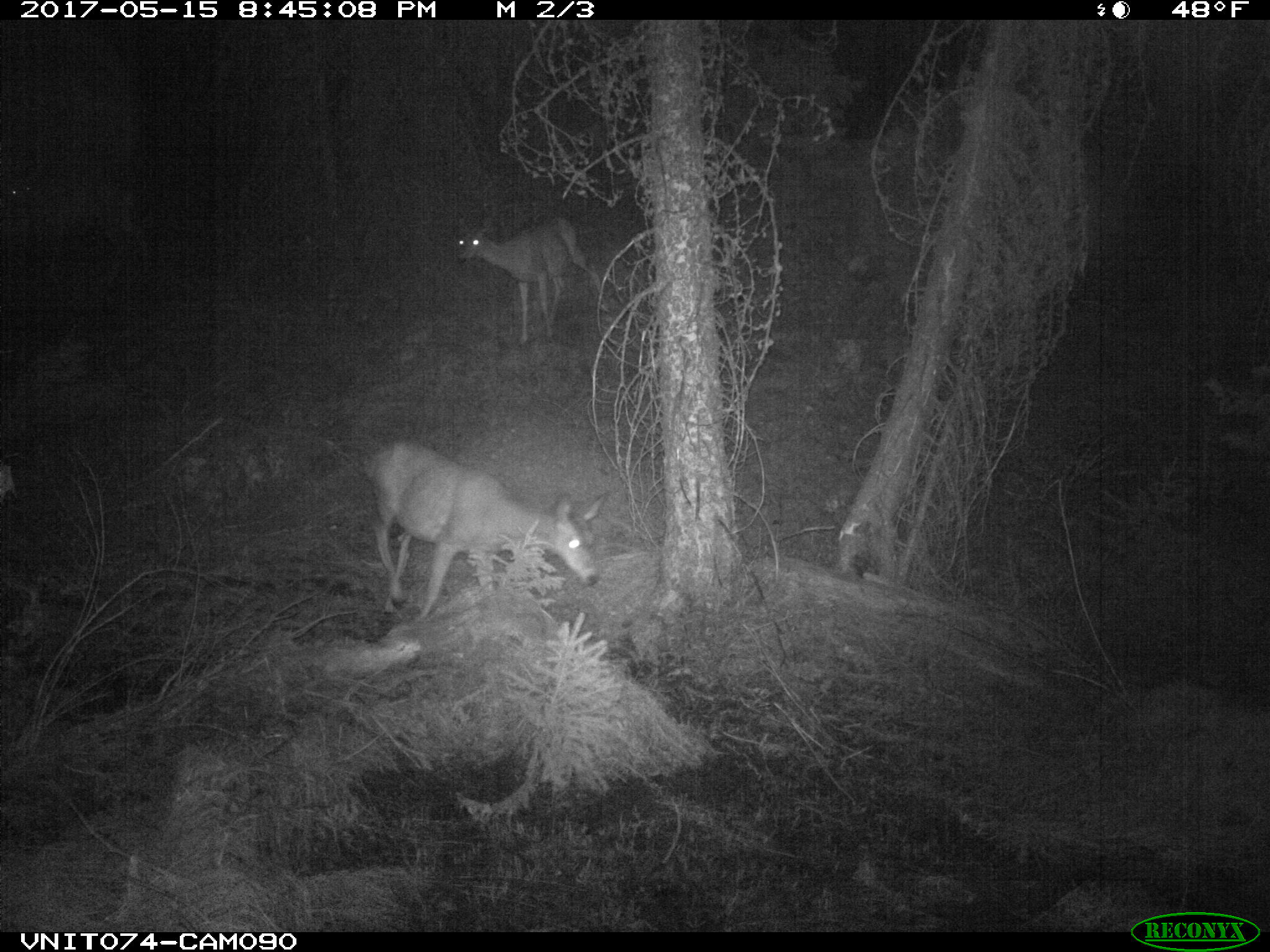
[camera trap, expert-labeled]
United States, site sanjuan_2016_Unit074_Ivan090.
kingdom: Animalia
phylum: Chordata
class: Mammalia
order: Artiodactyla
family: Cervidae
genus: Odocoileus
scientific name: Odocoileus hemionus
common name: mule deer